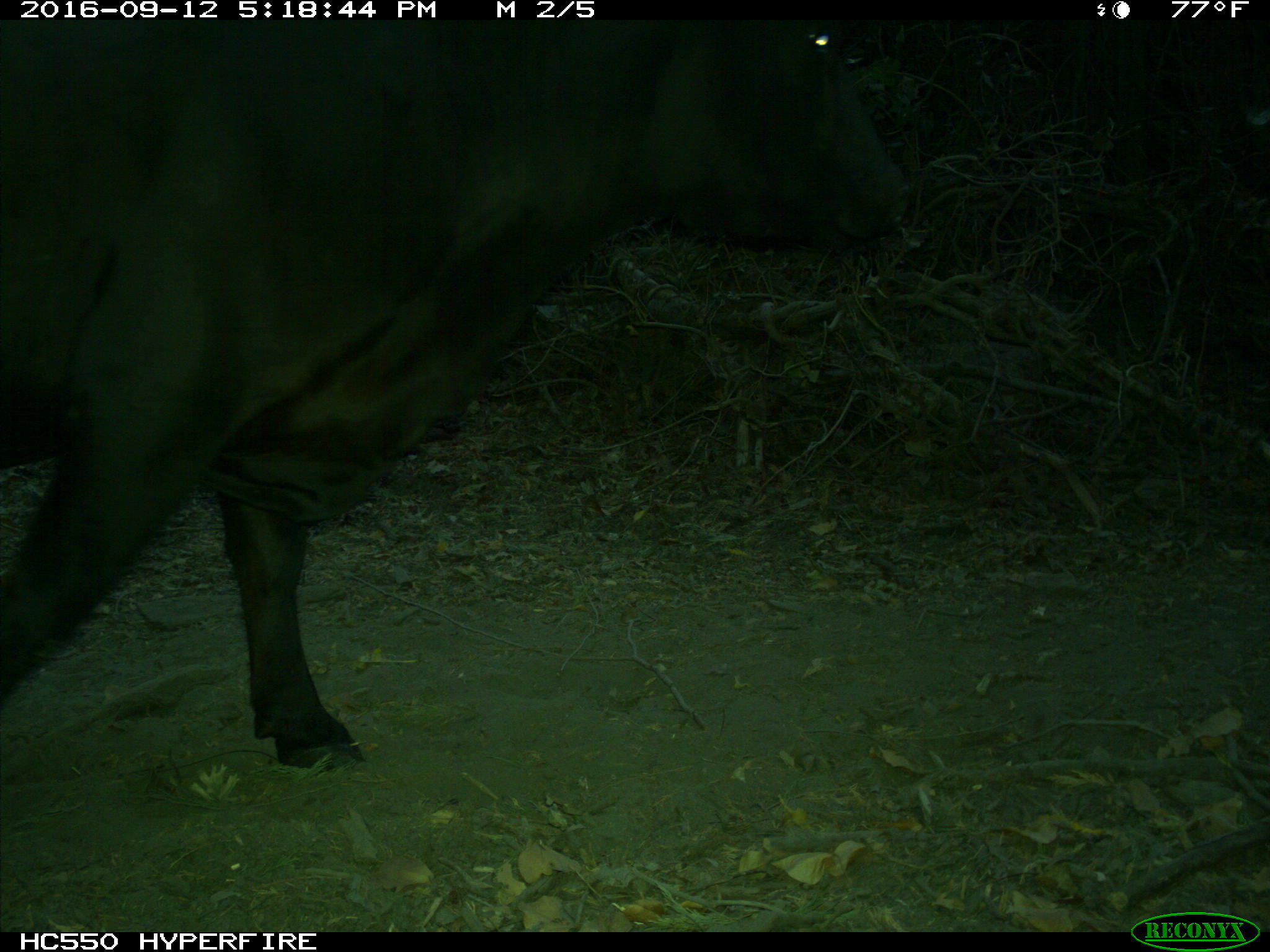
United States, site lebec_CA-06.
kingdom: Animalia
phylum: Chordata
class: Mammalia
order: Artiodactyla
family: Bovidae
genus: Bos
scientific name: Bos taurus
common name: domestic cow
Bos taurus (domestic cow).